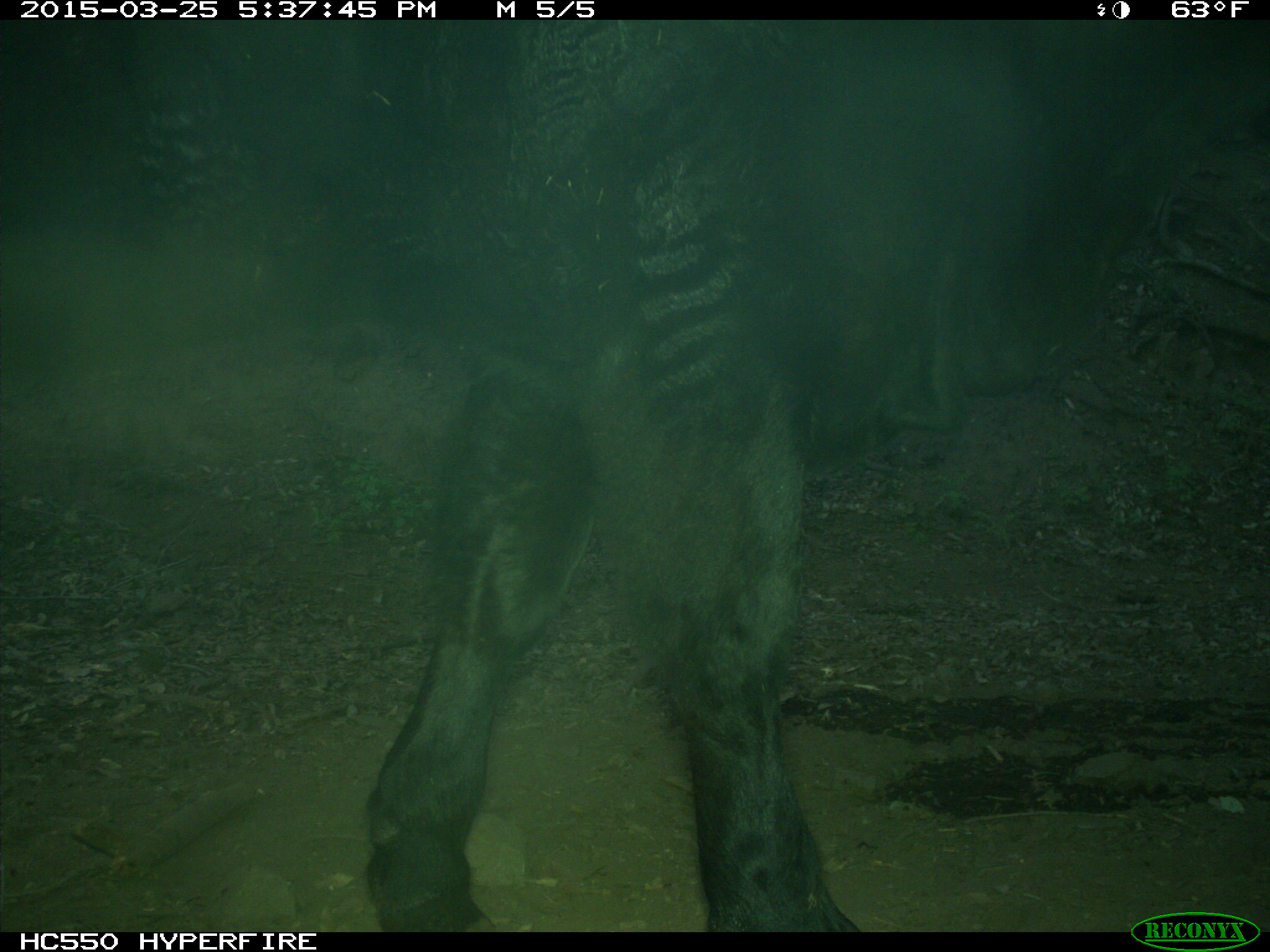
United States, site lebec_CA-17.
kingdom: Animalia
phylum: Chordata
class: Mammalia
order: Artiodactyla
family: Bovidae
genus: Bos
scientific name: Bos taurus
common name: domestic cow